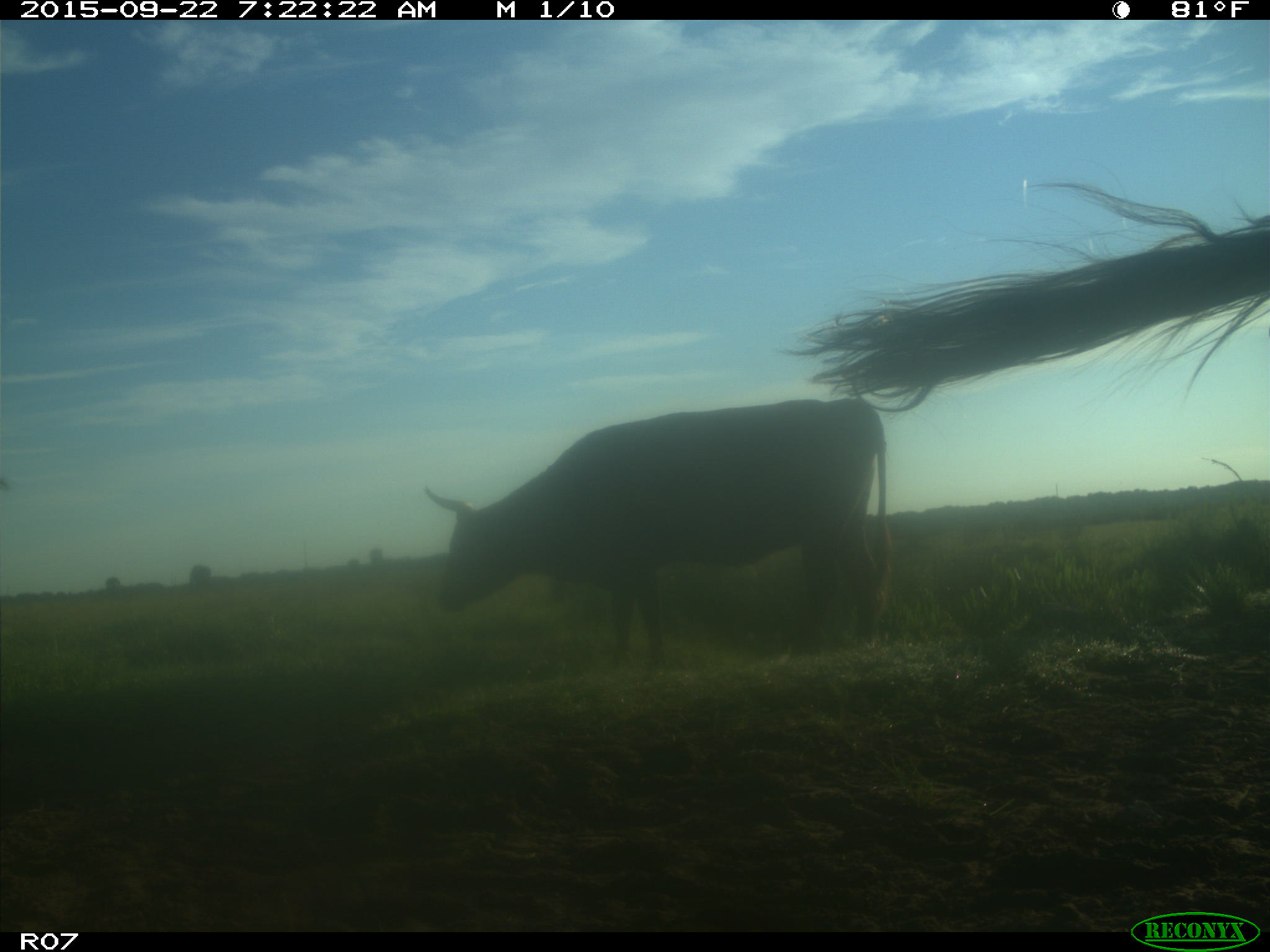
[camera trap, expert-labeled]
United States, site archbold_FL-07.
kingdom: Animalia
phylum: Chordata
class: Mammalia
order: Artiodactyla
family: Bovidae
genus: Bos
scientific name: Bos taurus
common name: domestic cow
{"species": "Bos taurus (domestic cow)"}